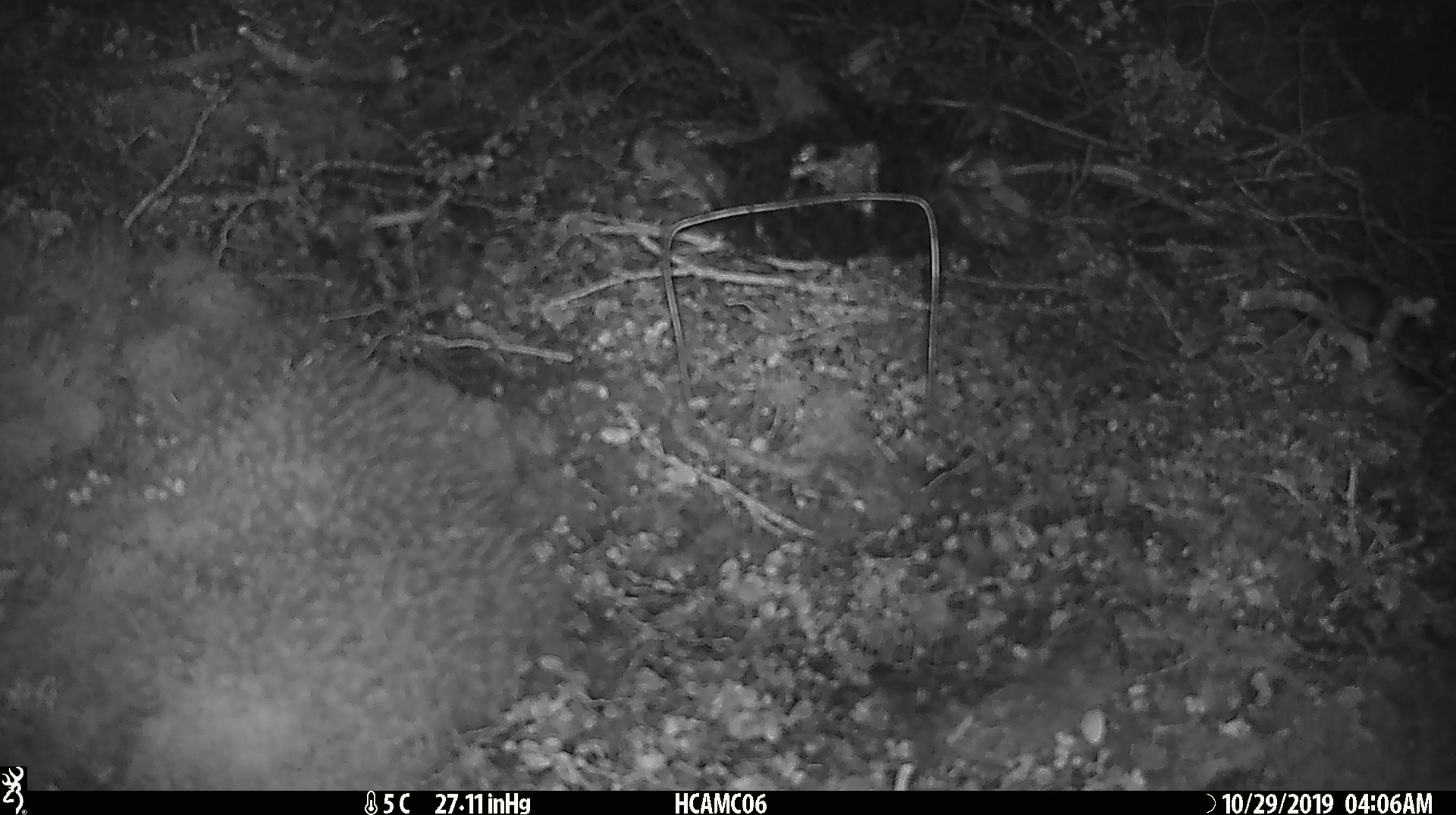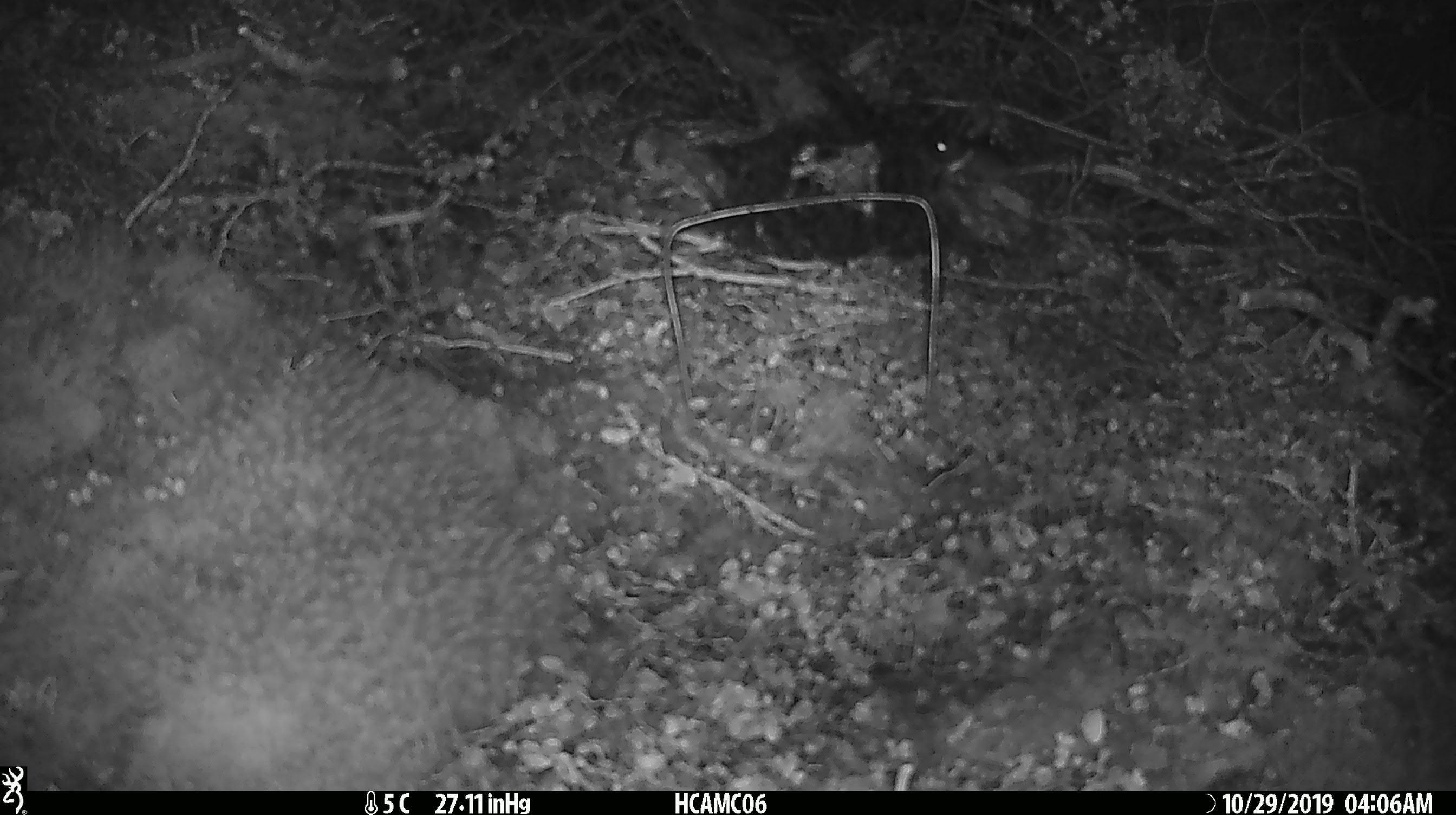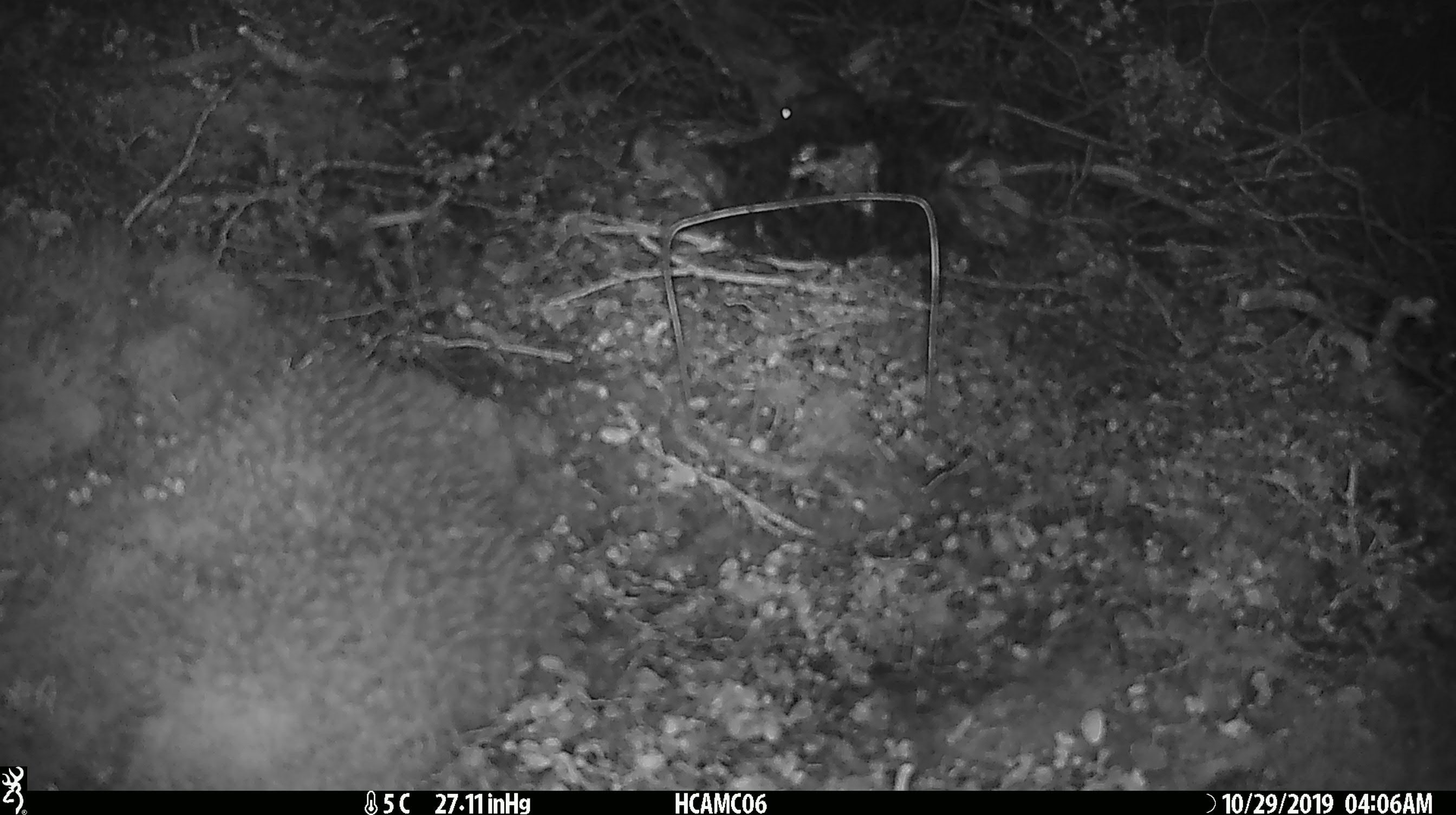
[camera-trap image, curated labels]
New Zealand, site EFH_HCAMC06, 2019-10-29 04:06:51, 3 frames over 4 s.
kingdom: Animalia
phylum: Chordata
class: Mammalia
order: Rodentia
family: Muridae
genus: Mus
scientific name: Mus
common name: mouse